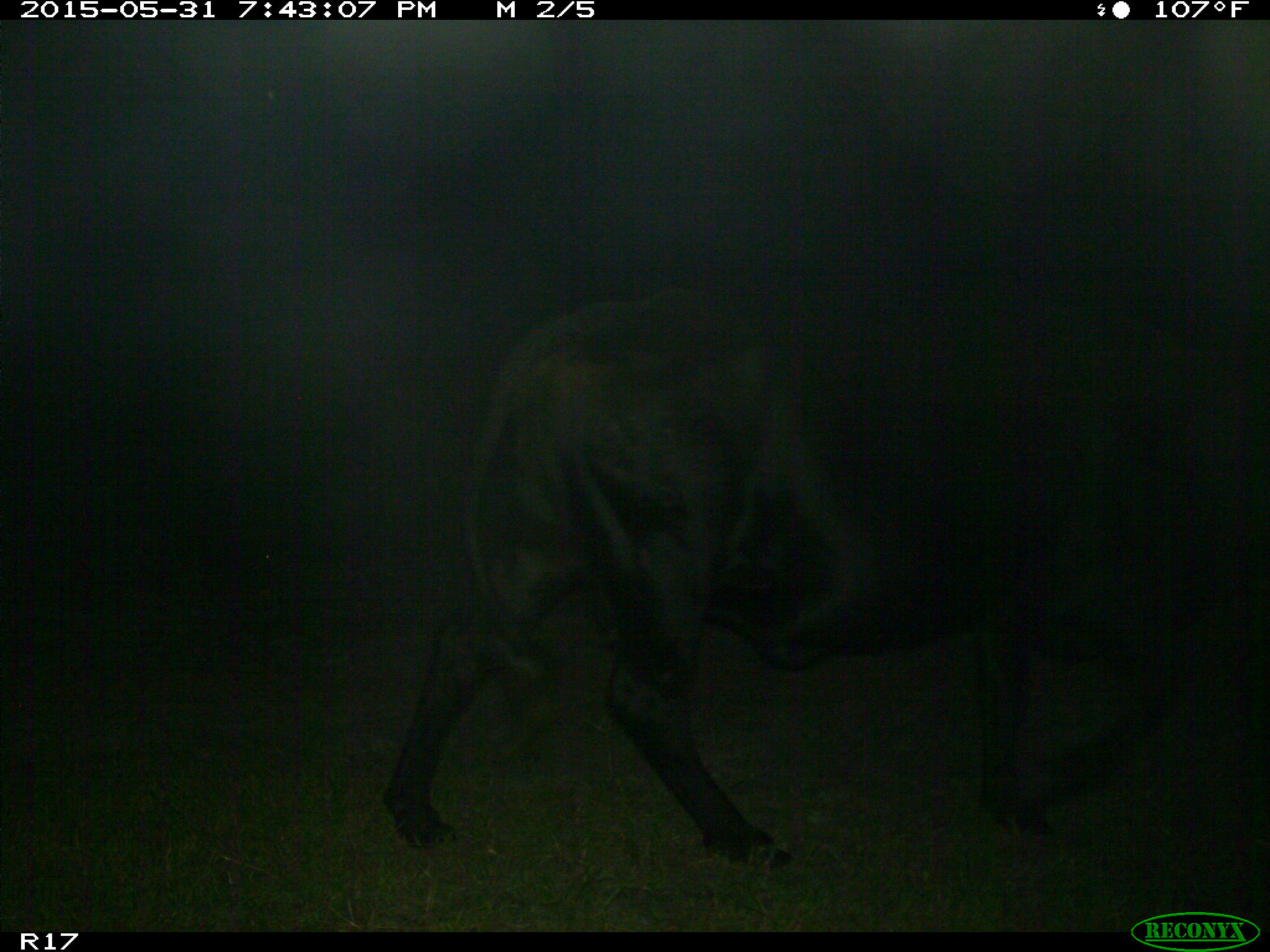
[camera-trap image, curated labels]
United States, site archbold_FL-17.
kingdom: Animalia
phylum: Chordata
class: Mammalia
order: Artiodactyla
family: Bovidae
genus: Bos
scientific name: Bos taurus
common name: domestic cow